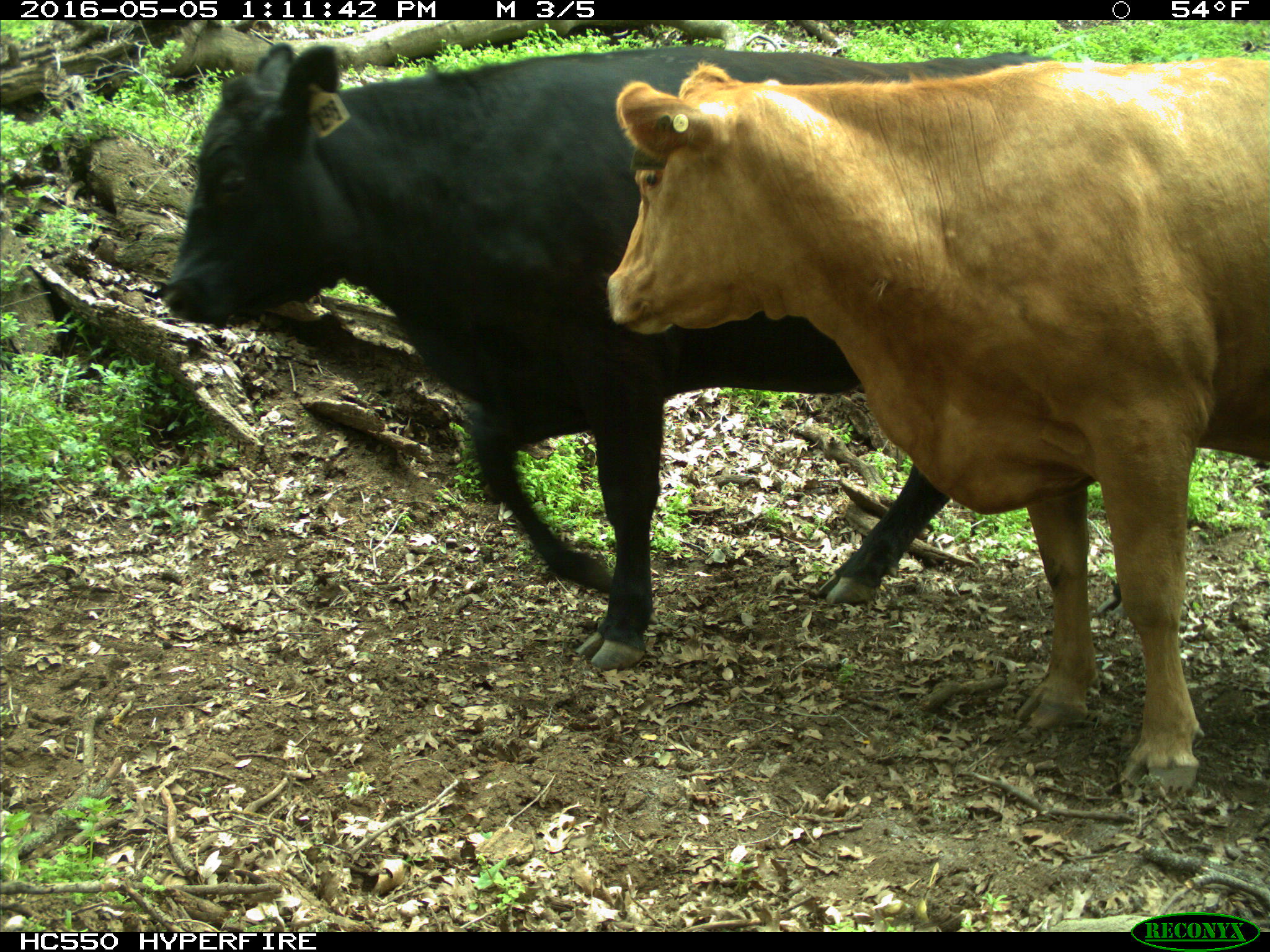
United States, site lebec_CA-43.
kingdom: Animalia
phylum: Chordata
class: Mammalia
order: Artiodactyla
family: Bovidae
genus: Bos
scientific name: Bos taurus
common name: domestic cow